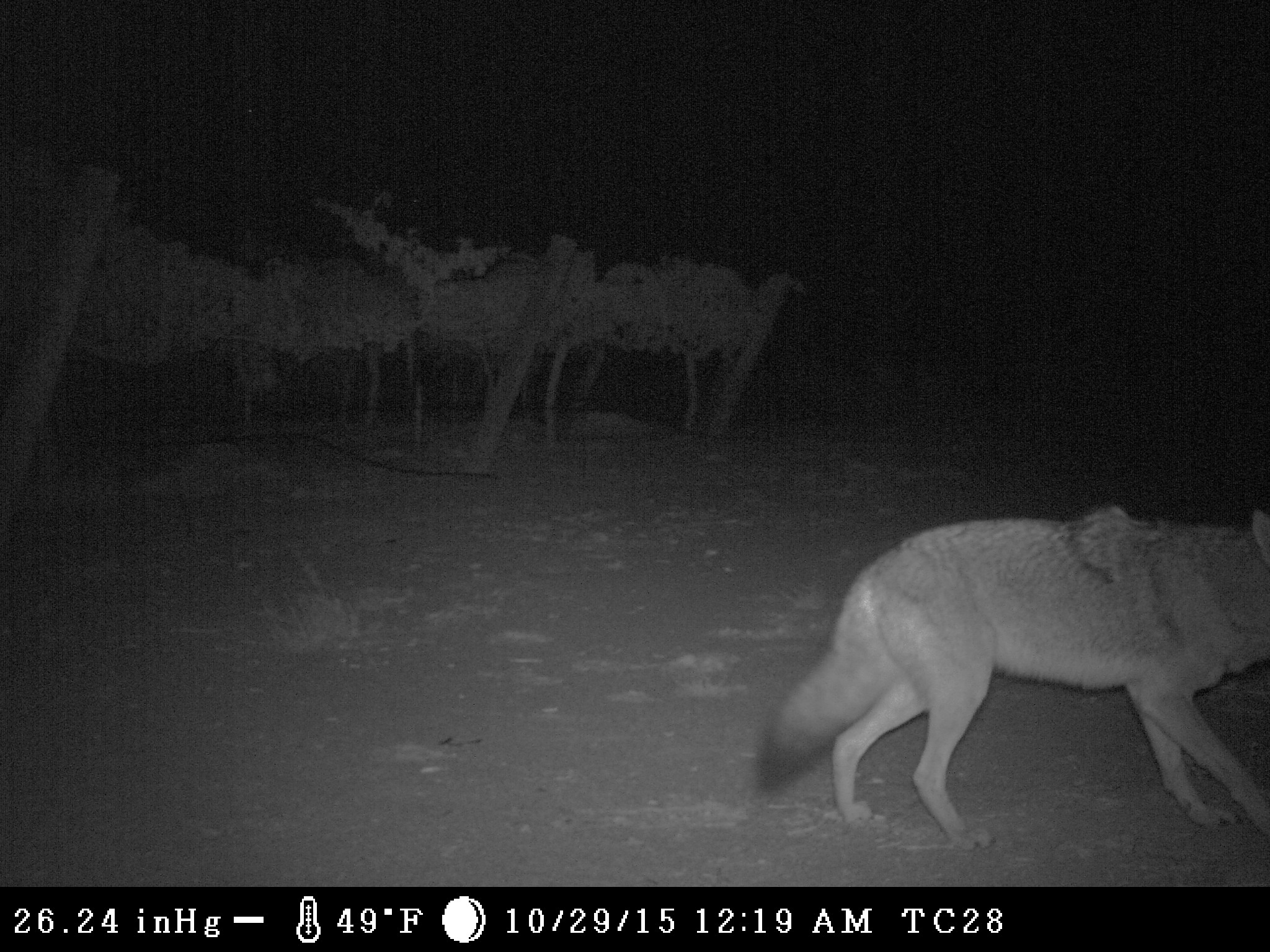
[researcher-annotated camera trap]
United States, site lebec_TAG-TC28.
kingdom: Animalia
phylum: Chordata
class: Mammalia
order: Carnivora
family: Canidae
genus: Canis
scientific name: Canis latrans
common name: coyote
Canis latrans (coyote).